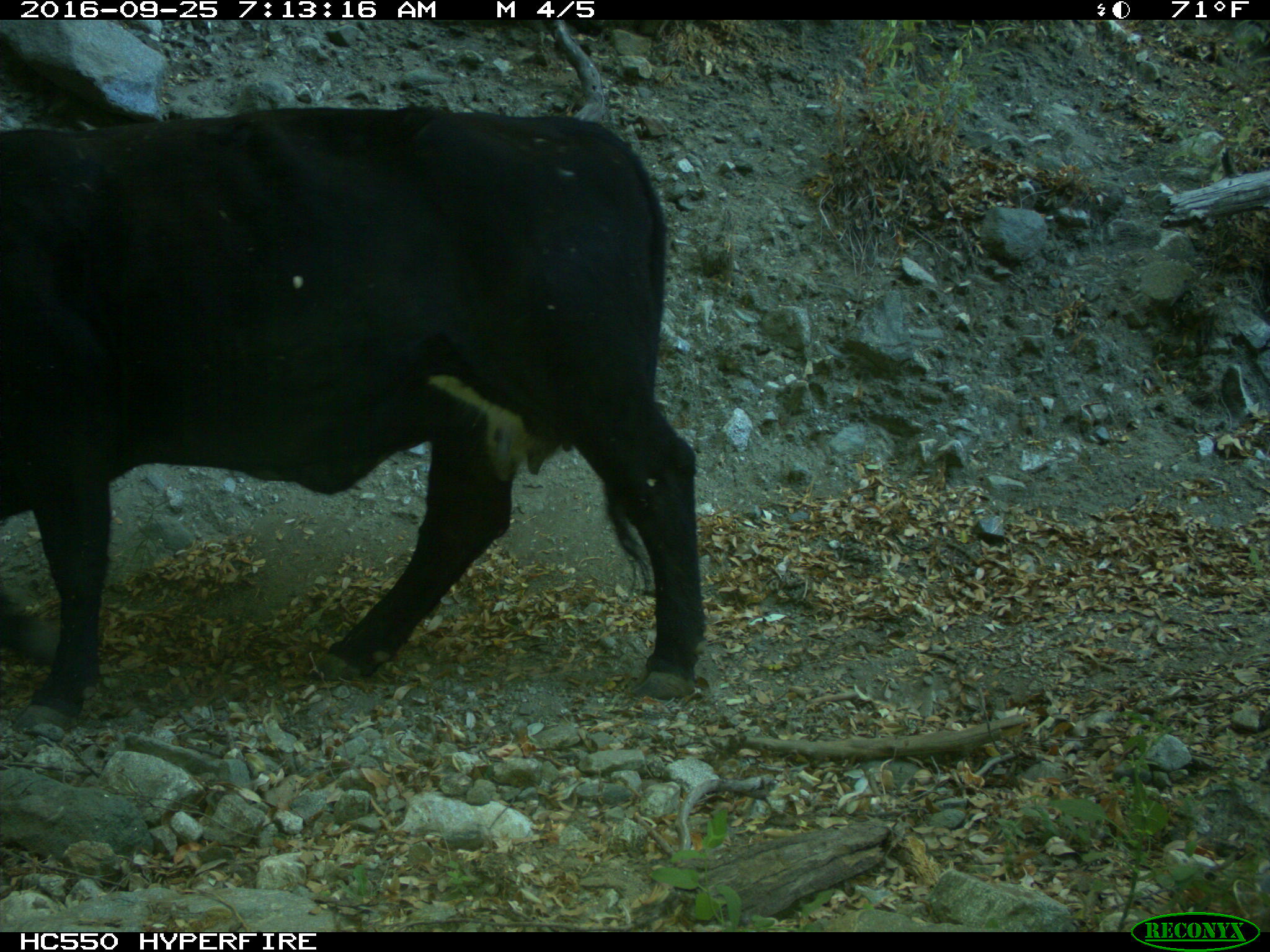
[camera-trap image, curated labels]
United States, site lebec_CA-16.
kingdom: Animalia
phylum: Chordata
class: Mammalia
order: Artiodactyla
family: Bovidae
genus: Bos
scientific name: Bos taurus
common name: domestic cow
Bos taurus (domestic cow).